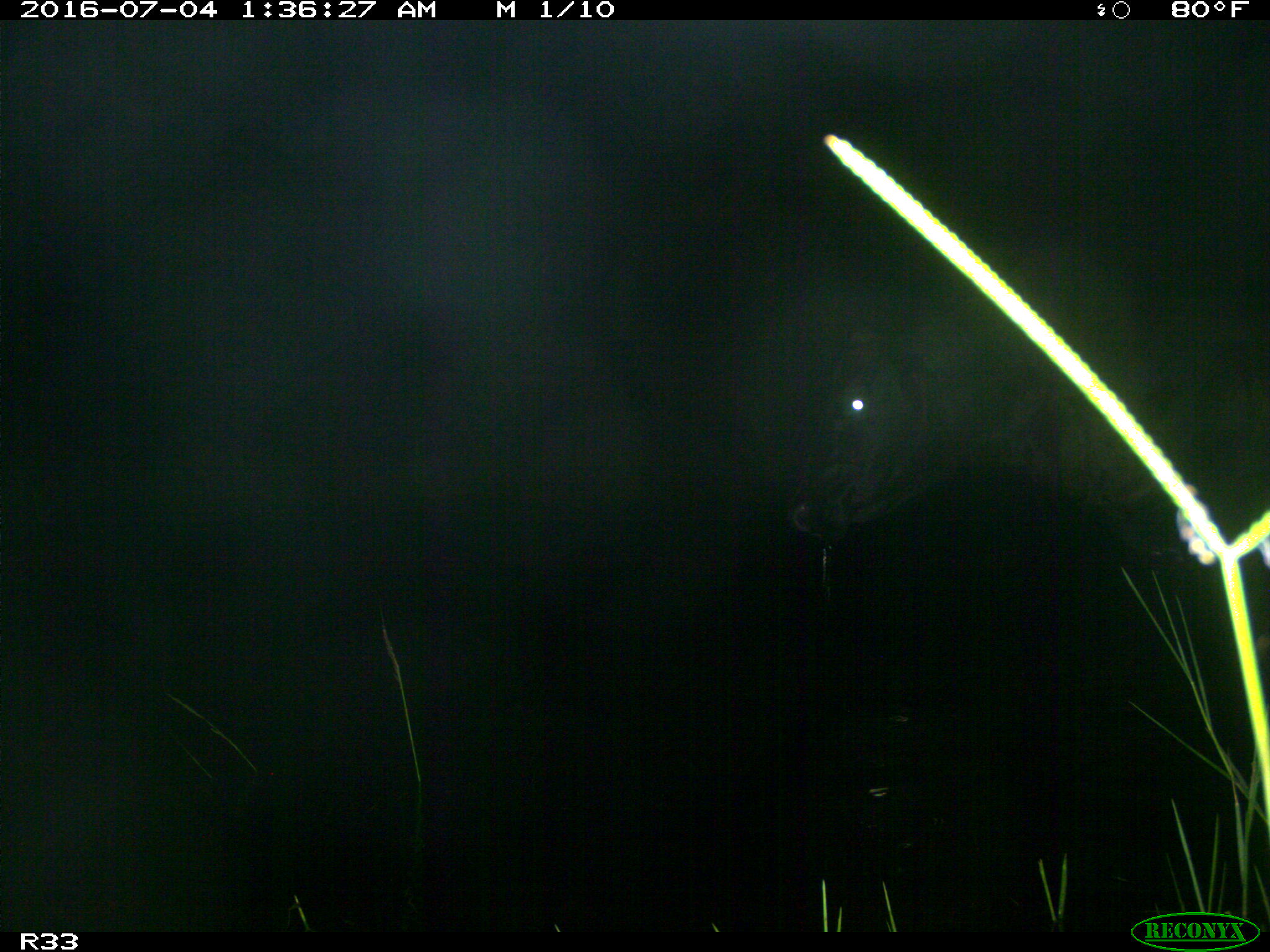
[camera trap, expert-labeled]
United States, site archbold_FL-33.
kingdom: Animalia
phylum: Chordata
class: Mammalia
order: Artiodactyla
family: Bovidae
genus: Bos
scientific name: Bos taurus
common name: domestic cow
Bos taurus (domestic cow).